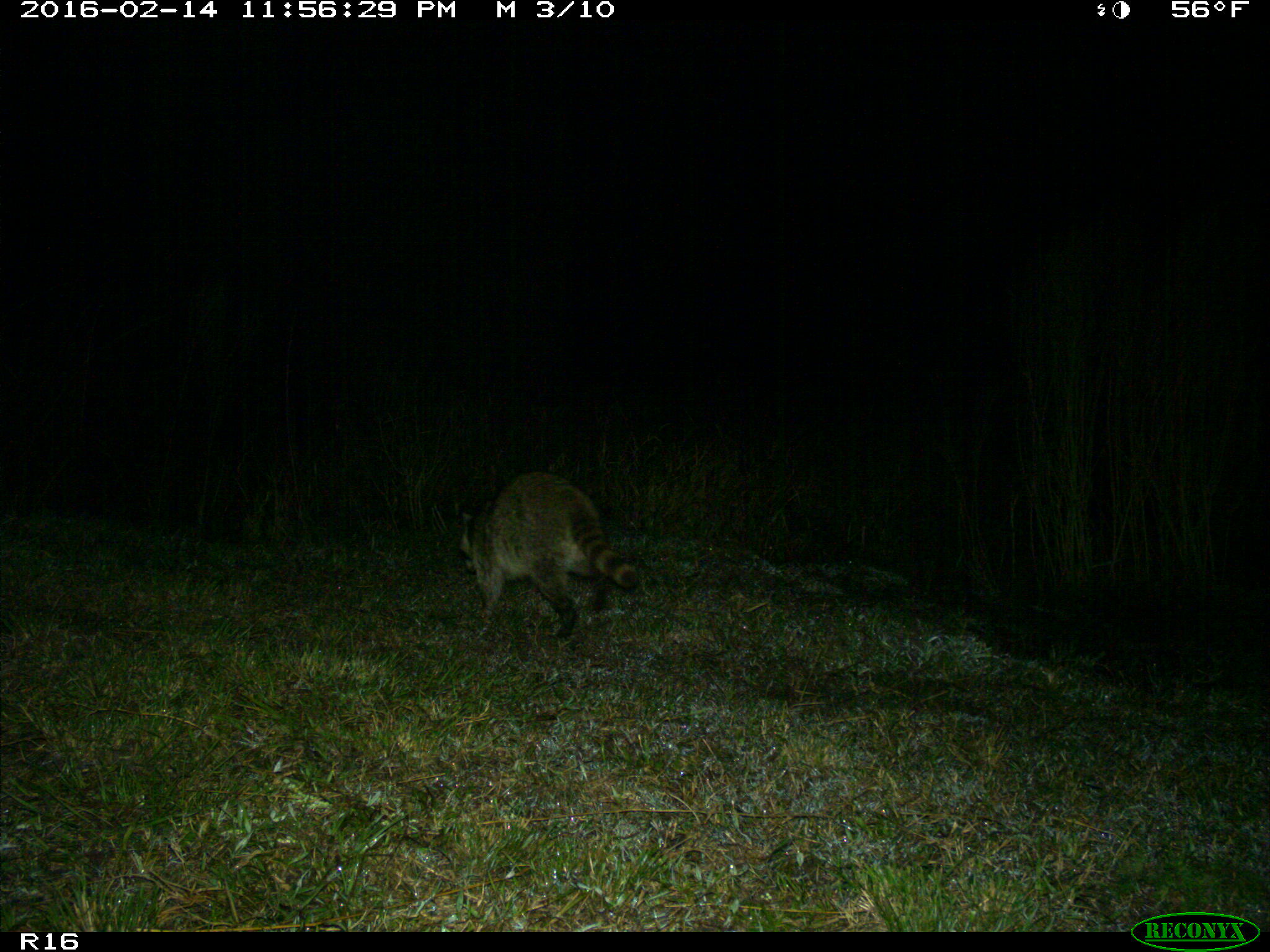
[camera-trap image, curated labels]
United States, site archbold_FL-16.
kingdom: Animalia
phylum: Chordata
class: Mammalia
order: Carnivora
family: Procyonidae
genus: Procyon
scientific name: Procyon lotor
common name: common raccoon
Procyon lotor (common raccoon).